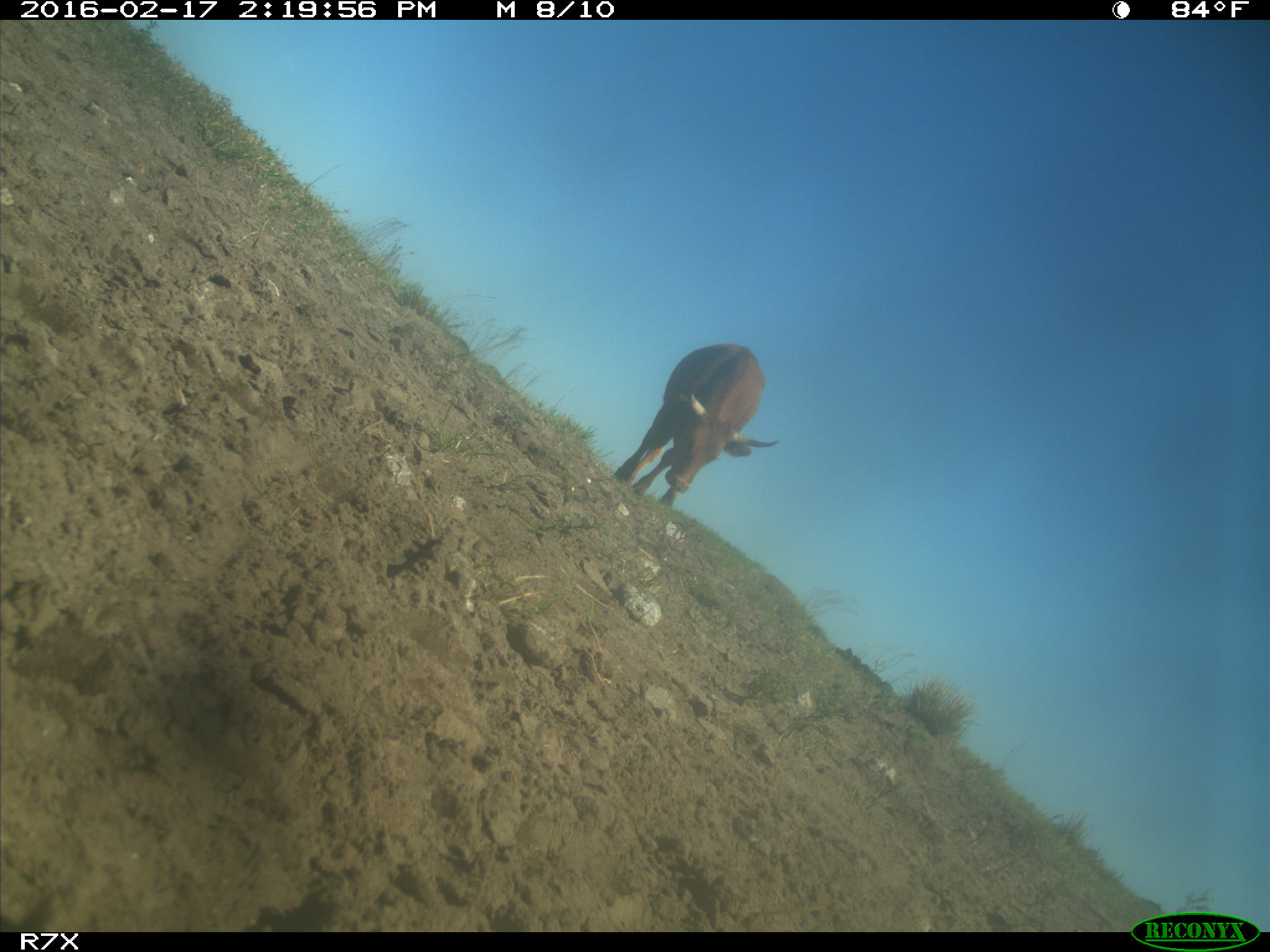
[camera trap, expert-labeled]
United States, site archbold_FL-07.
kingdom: Animalia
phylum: Chordata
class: Mammalia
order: Artiodactyla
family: Bovidae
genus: Bos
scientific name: Bos taurus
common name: domestic cow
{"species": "Bos taurus (domestic cow)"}